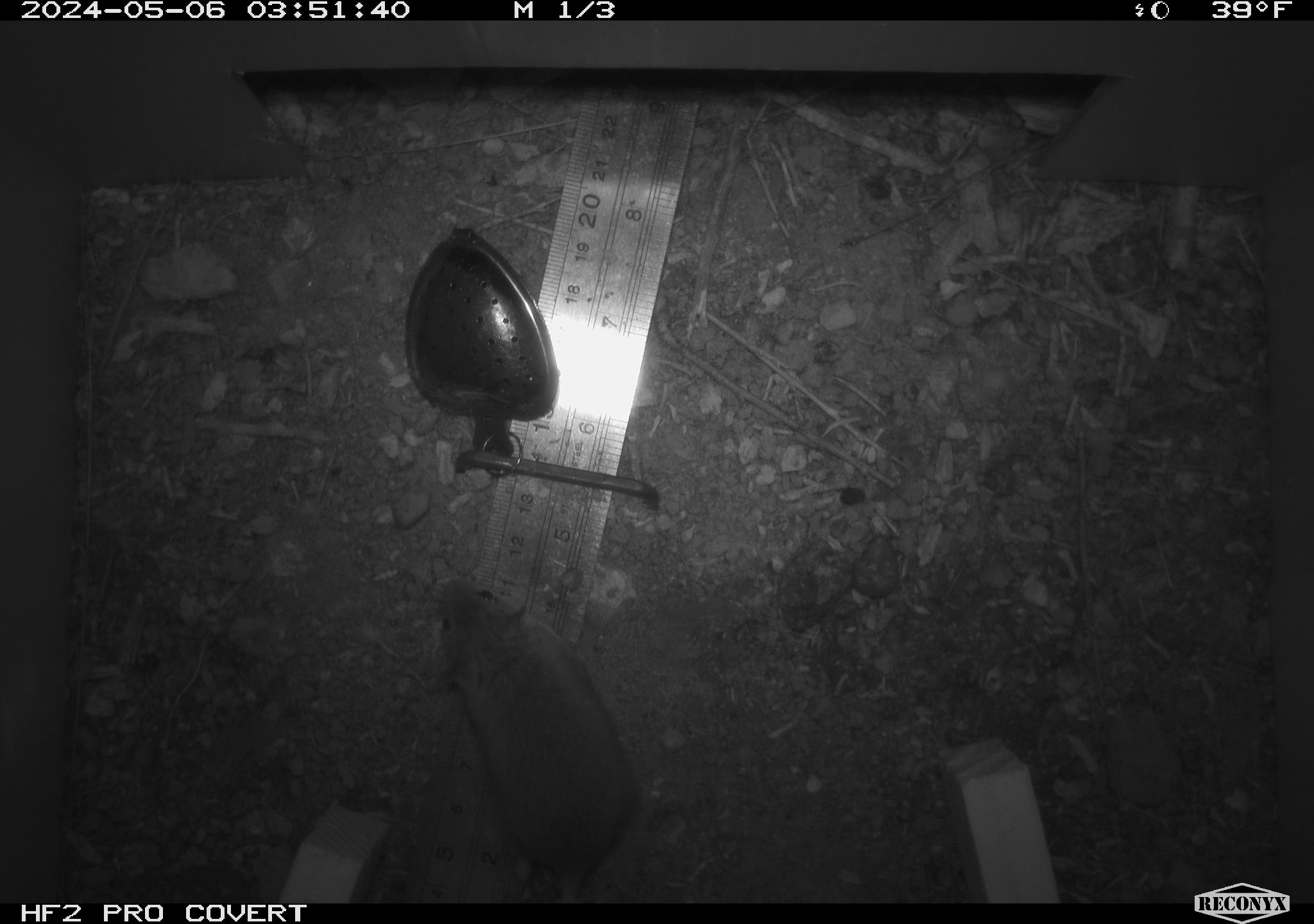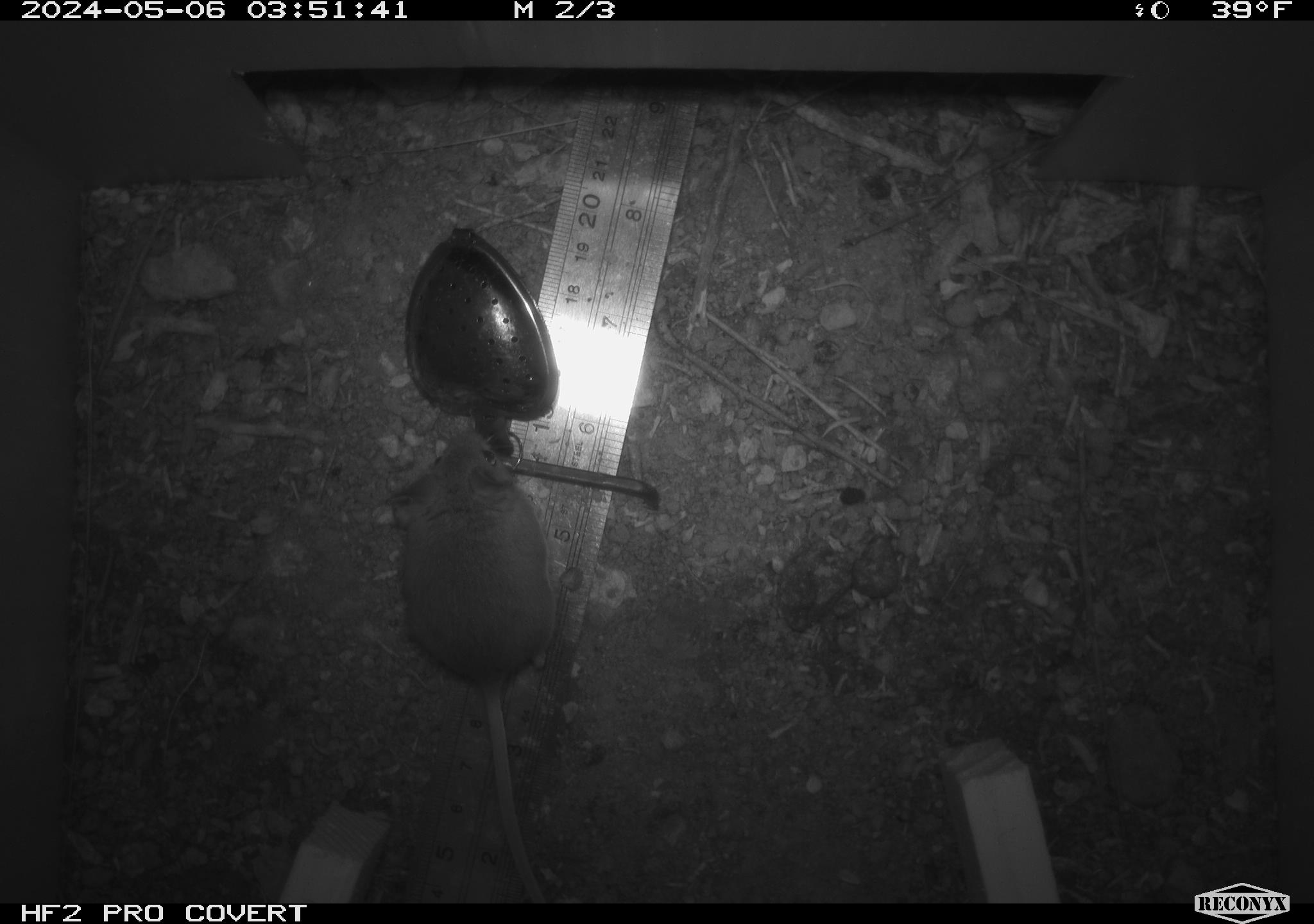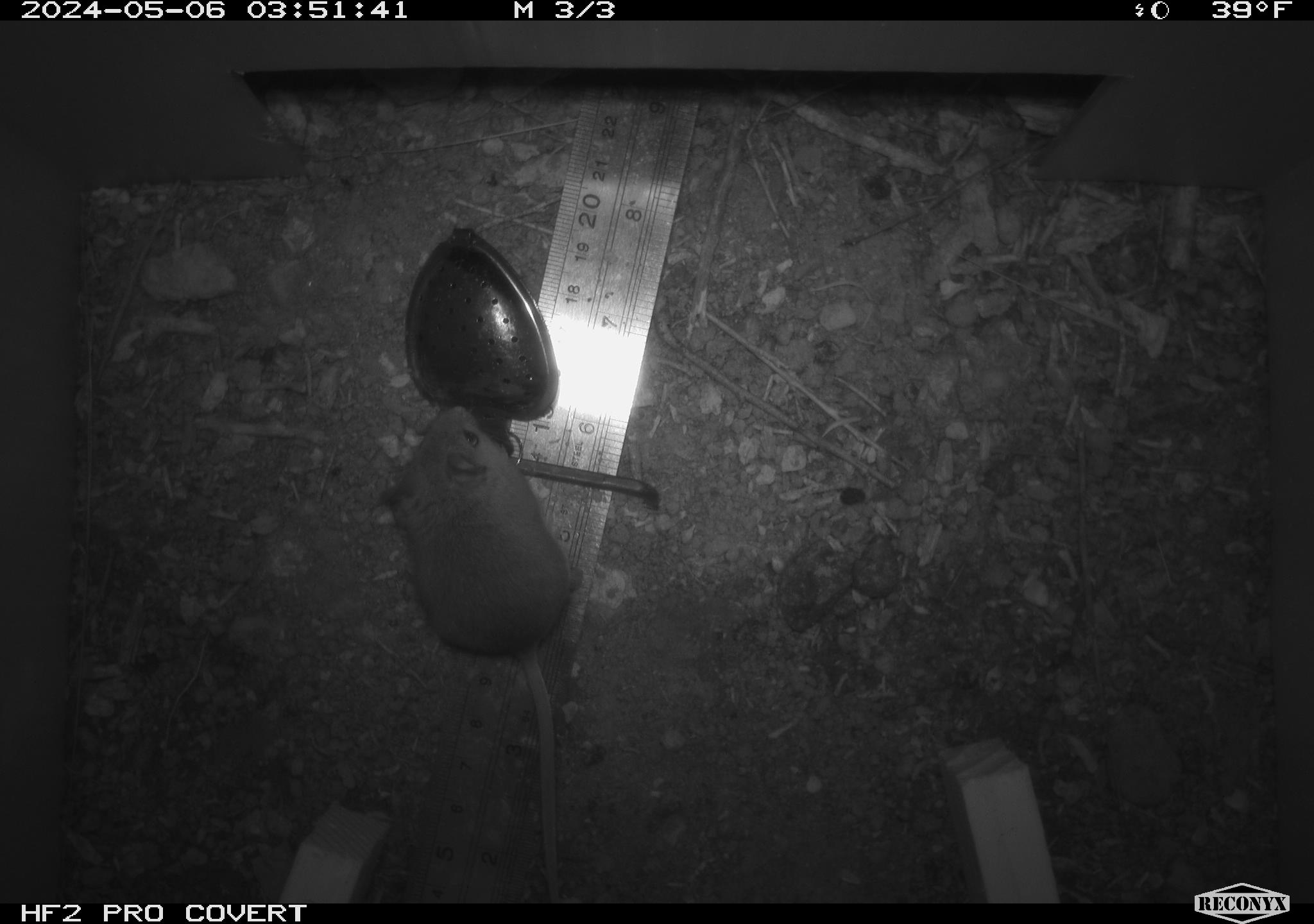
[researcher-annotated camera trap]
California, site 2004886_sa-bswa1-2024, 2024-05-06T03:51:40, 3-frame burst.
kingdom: Animalia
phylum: Chordata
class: Mammalia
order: Rodentia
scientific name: Rodentia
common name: mouse species